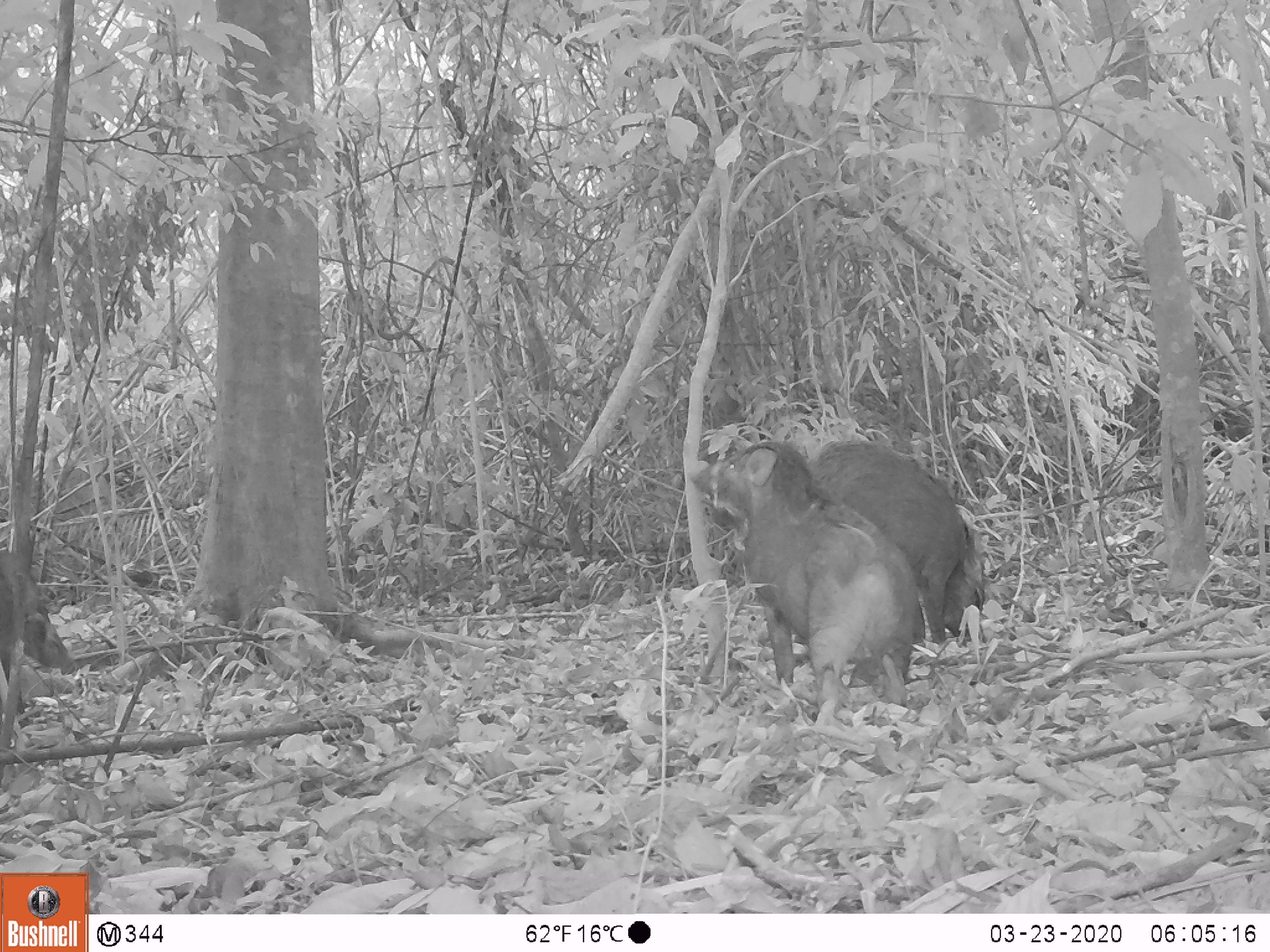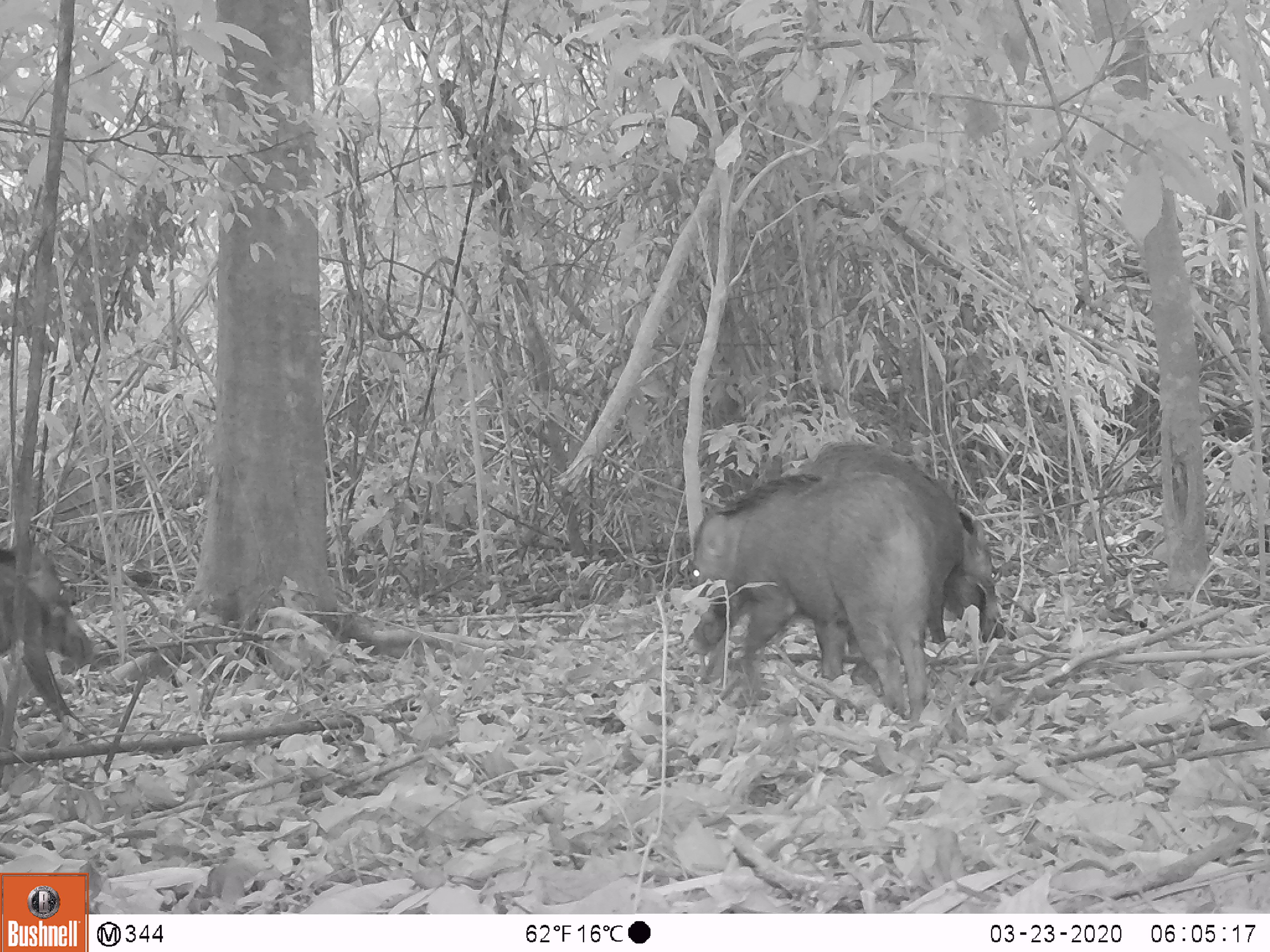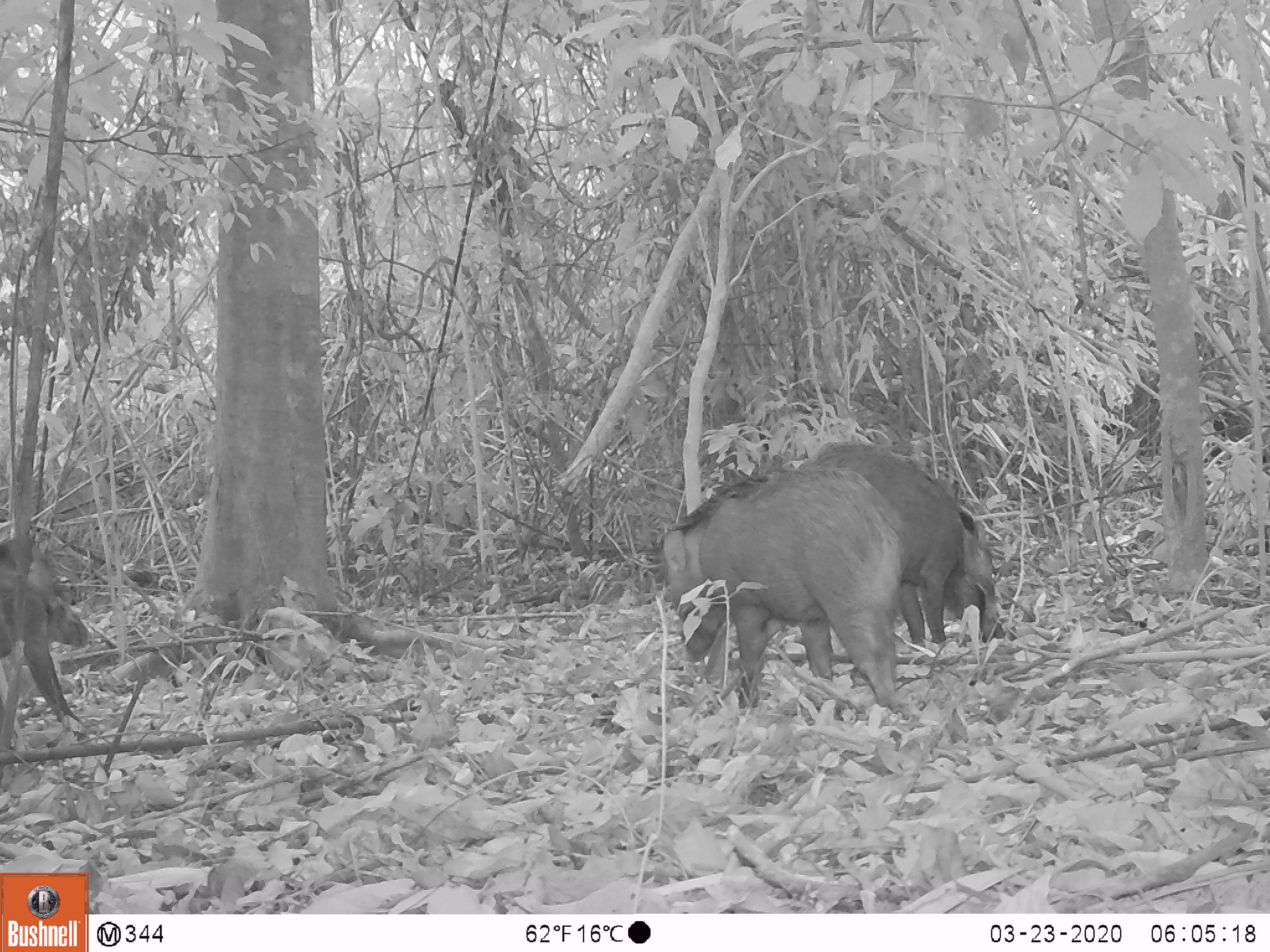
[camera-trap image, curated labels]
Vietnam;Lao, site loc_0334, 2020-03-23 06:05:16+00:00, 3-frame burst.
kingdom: Animalia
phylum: Chordata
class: Mammalia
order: Artiodactyla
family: Suidae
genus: Sus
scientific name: Sus scrofa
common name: eurasian wild pig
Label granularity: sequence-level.